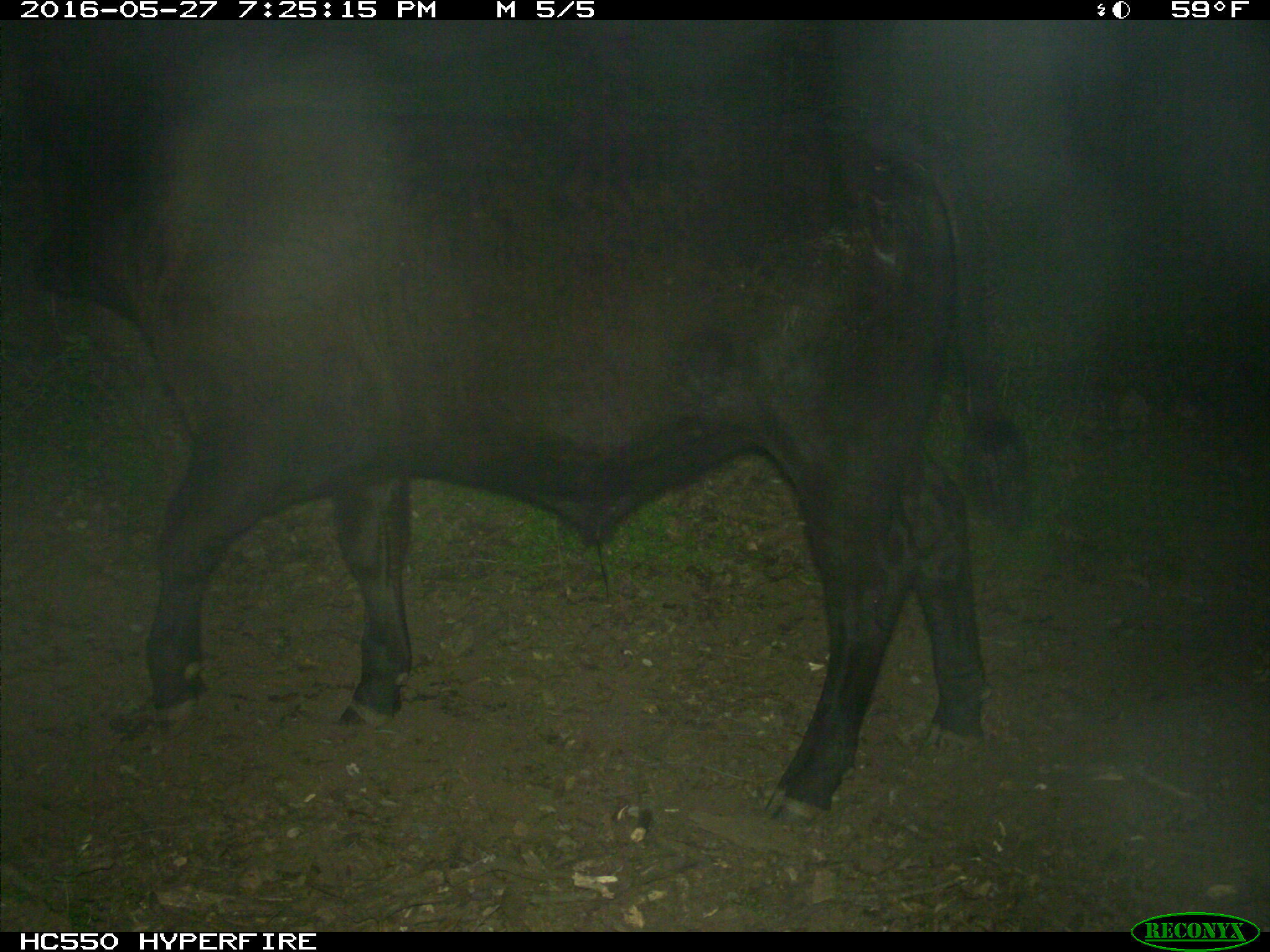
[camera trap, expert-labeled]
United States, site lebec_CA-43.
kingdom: Animalia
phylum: Chordata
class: Mammalia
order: Artiodactyla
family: Bovidae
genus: Bos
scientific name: Bos taurus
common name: domestic cow